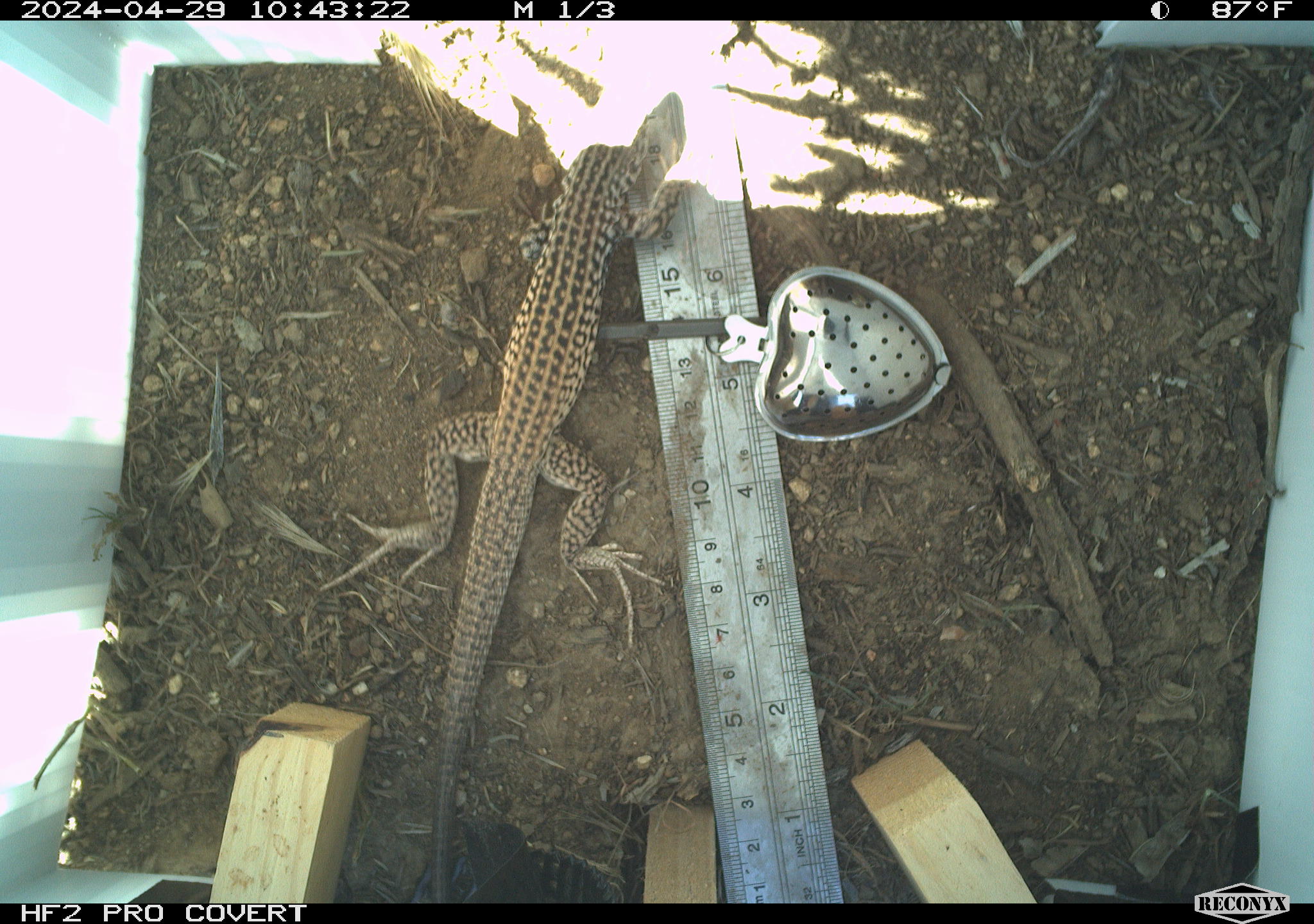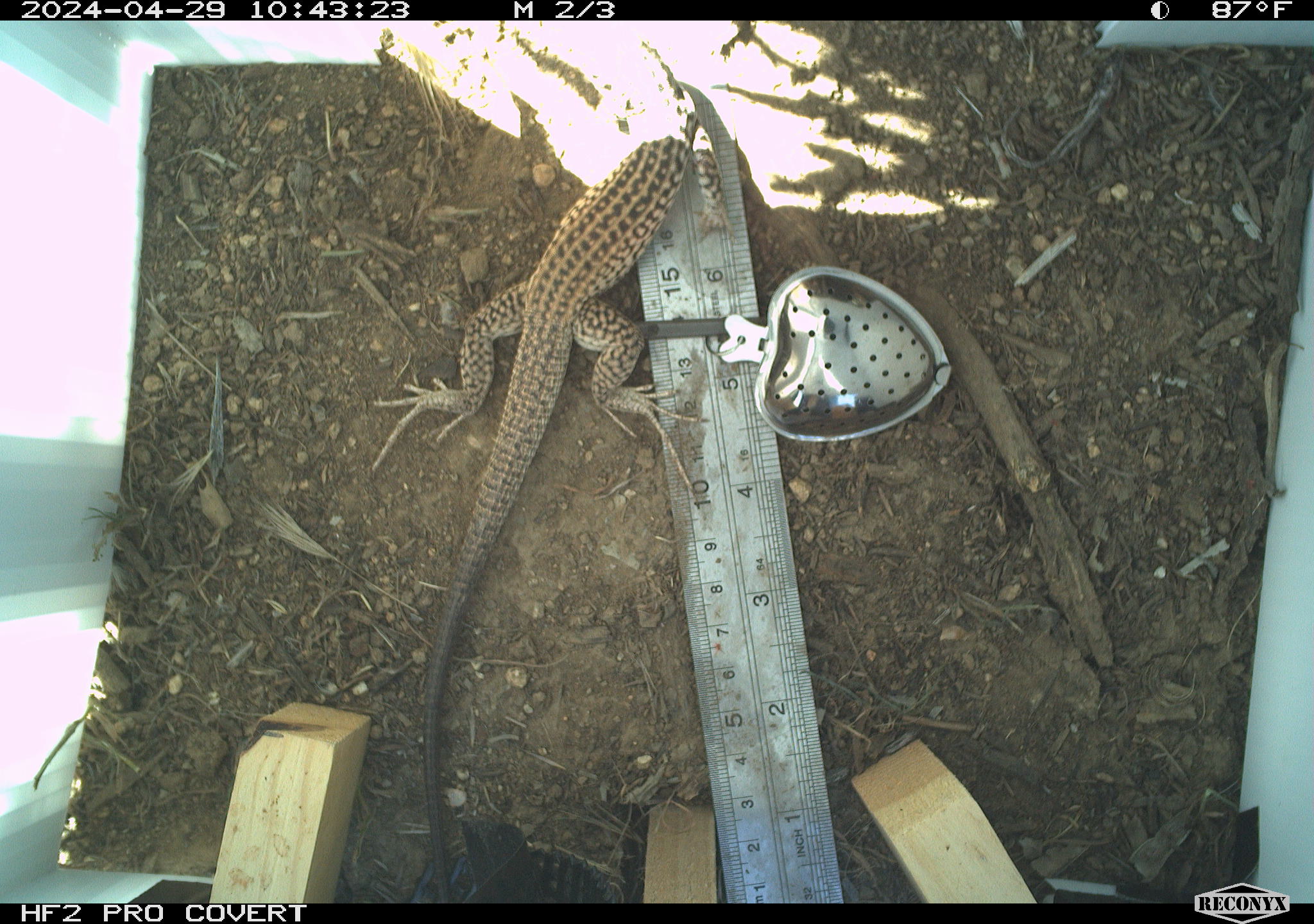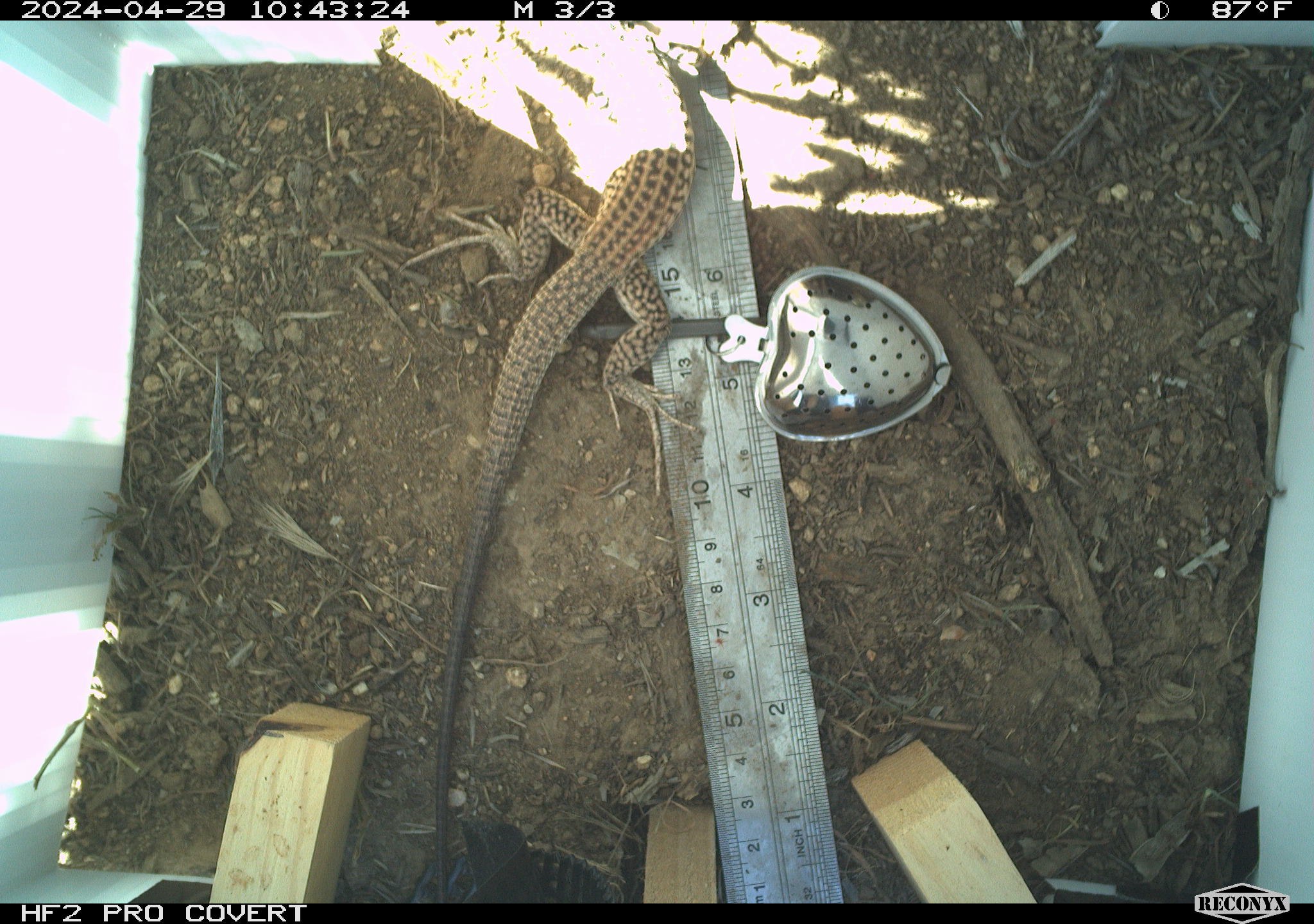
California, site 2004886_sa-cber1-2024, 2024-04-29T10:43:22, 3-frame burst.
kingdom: Animalia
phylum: Chordata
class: Reptilia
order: Squamata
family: Teiidae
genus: Aspidoscelis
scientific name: Aspidoscelis tigris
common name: western whiptail